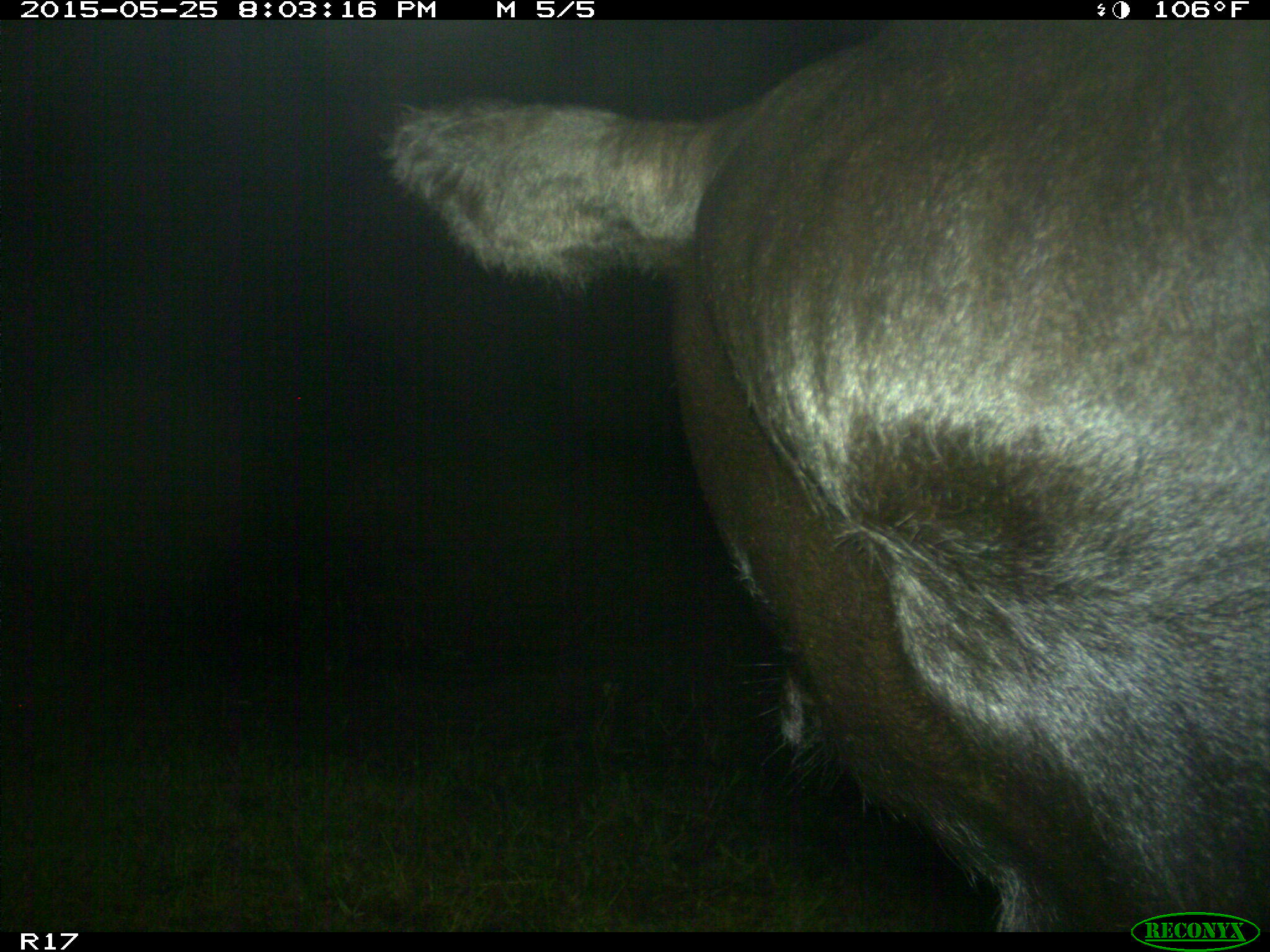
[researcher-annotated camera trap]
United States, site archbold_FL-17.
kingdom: Animalia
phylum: Chordata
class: Mammalia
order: Artiodactyla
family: Bovidae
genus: Bos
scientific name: Bos taurus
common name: domestic cow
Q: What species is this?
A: Bos taurus (domestic cow).